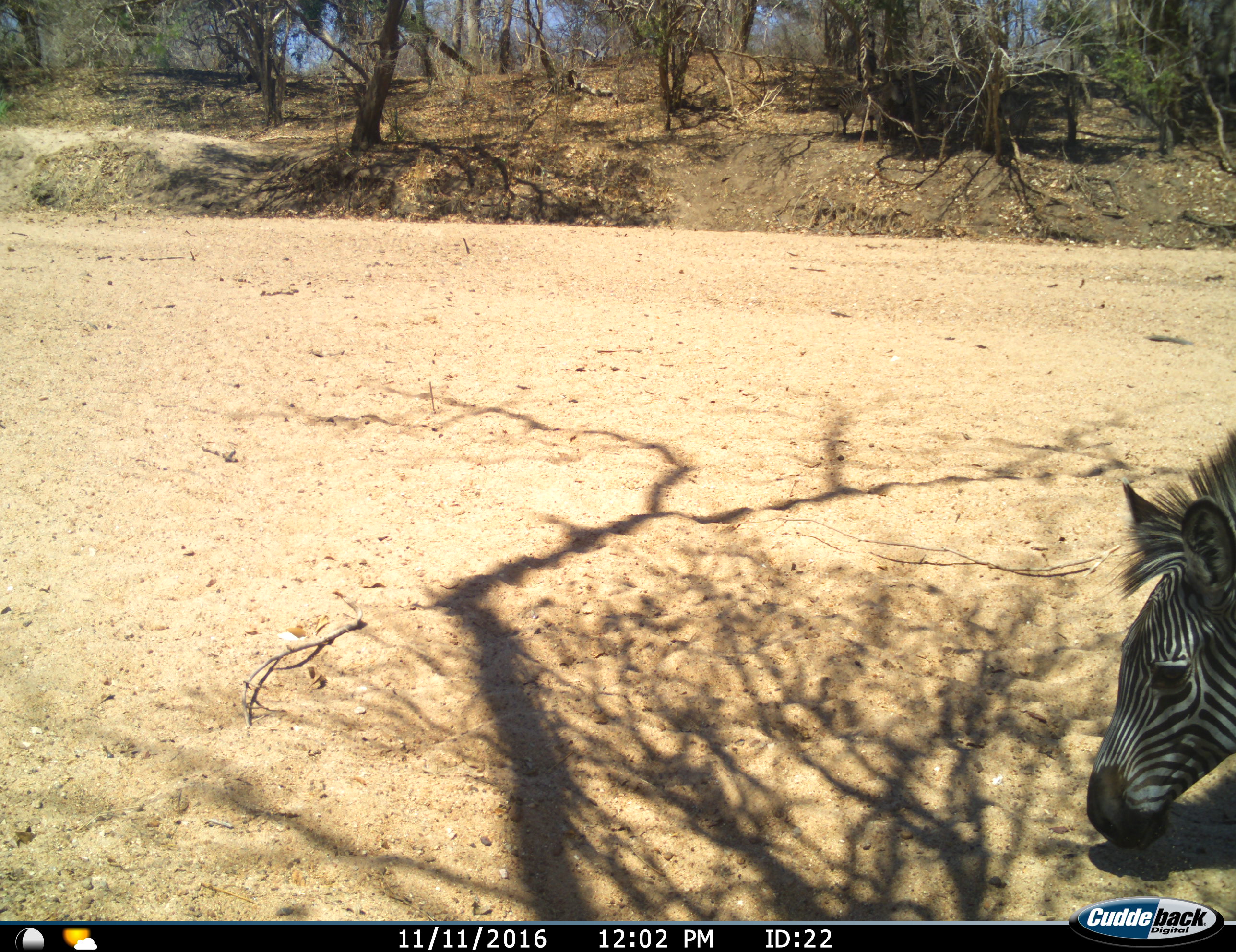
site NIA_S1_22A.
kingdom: Animalia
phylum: Chordata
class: Mammalia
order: Perissodactyla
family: Equidae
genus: Equus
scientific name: Equus quagga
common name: plains zebra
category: zebraplains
Zebraplains (plains zebra) (Equus quagga), count 1. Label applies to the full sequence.